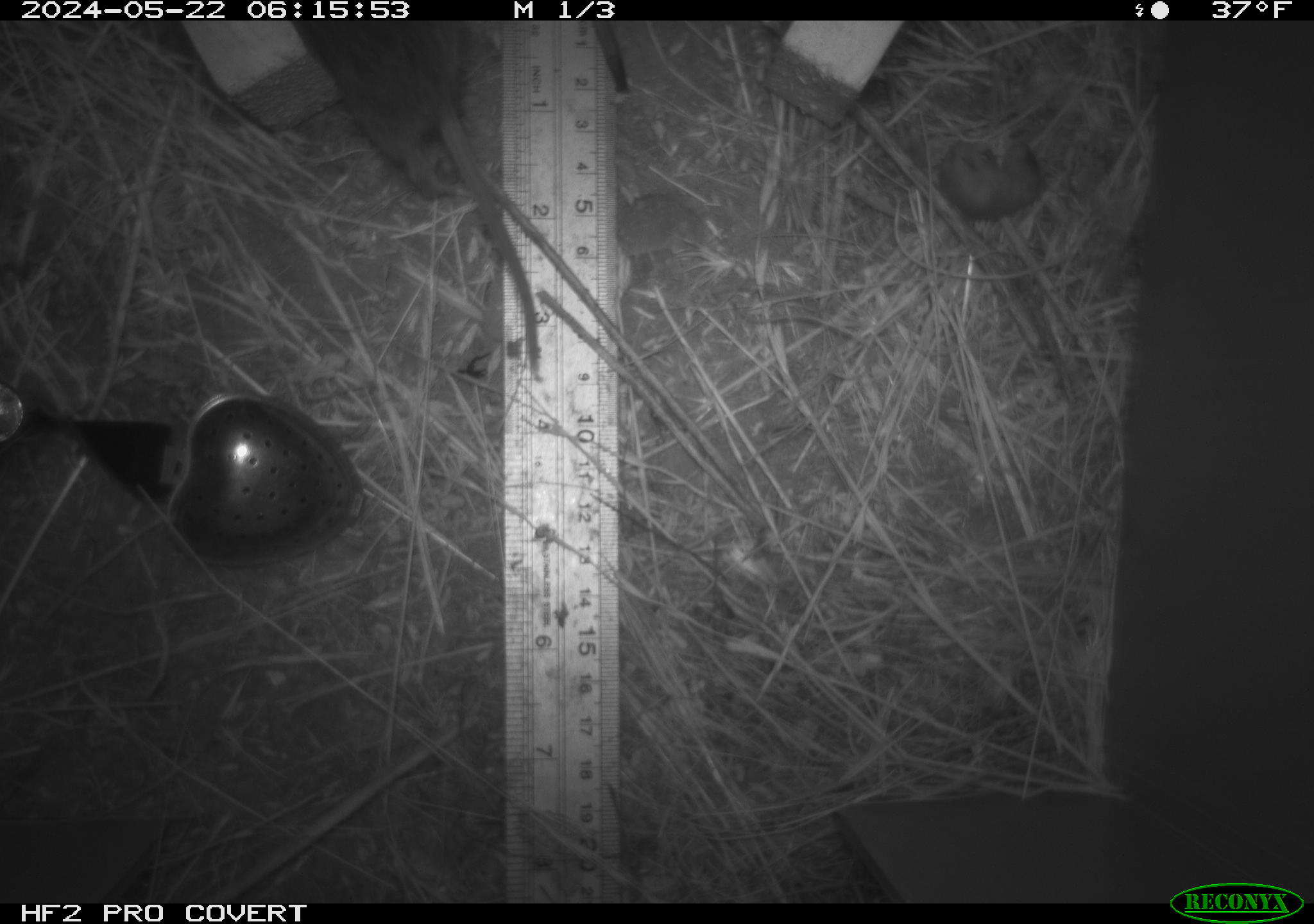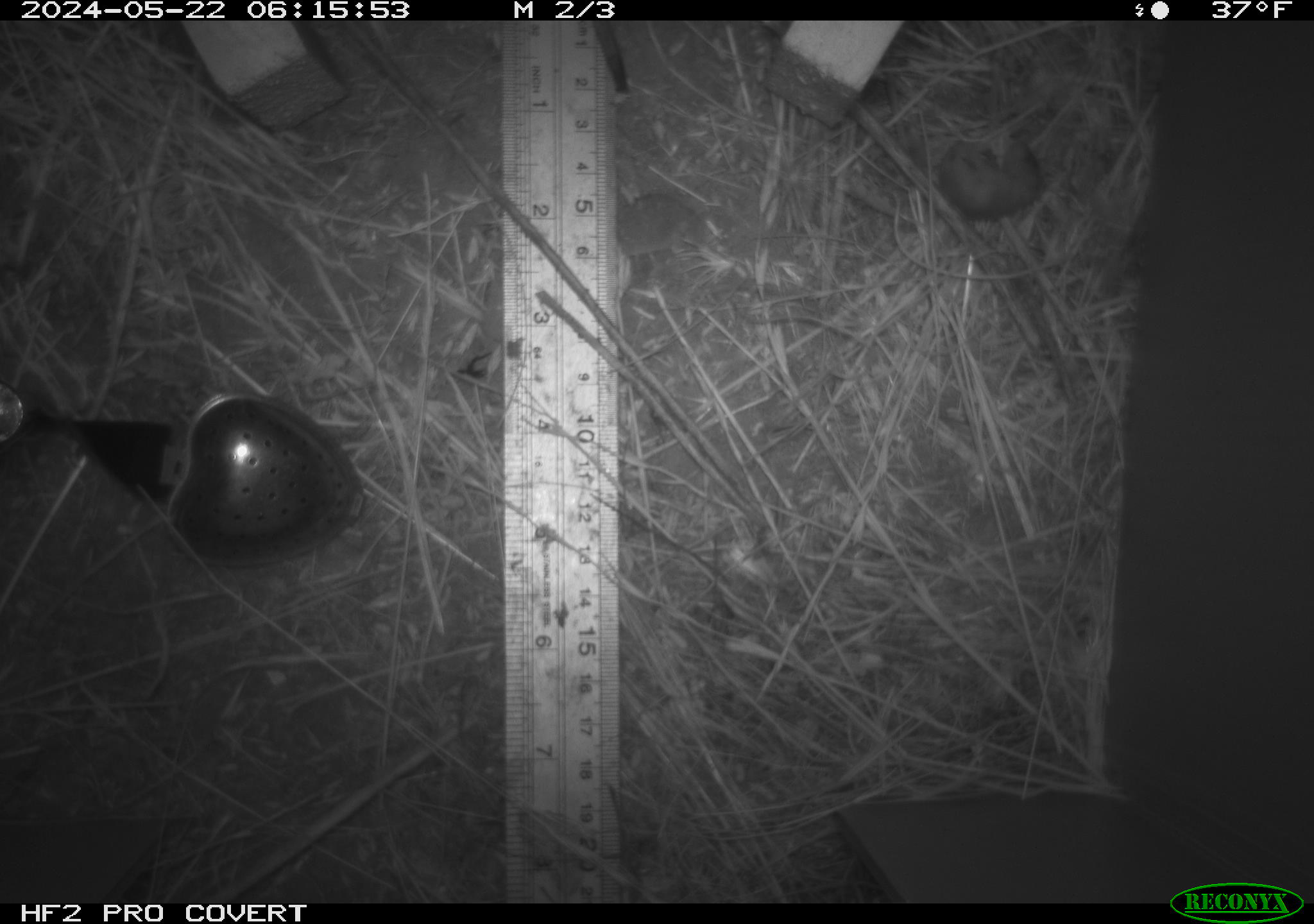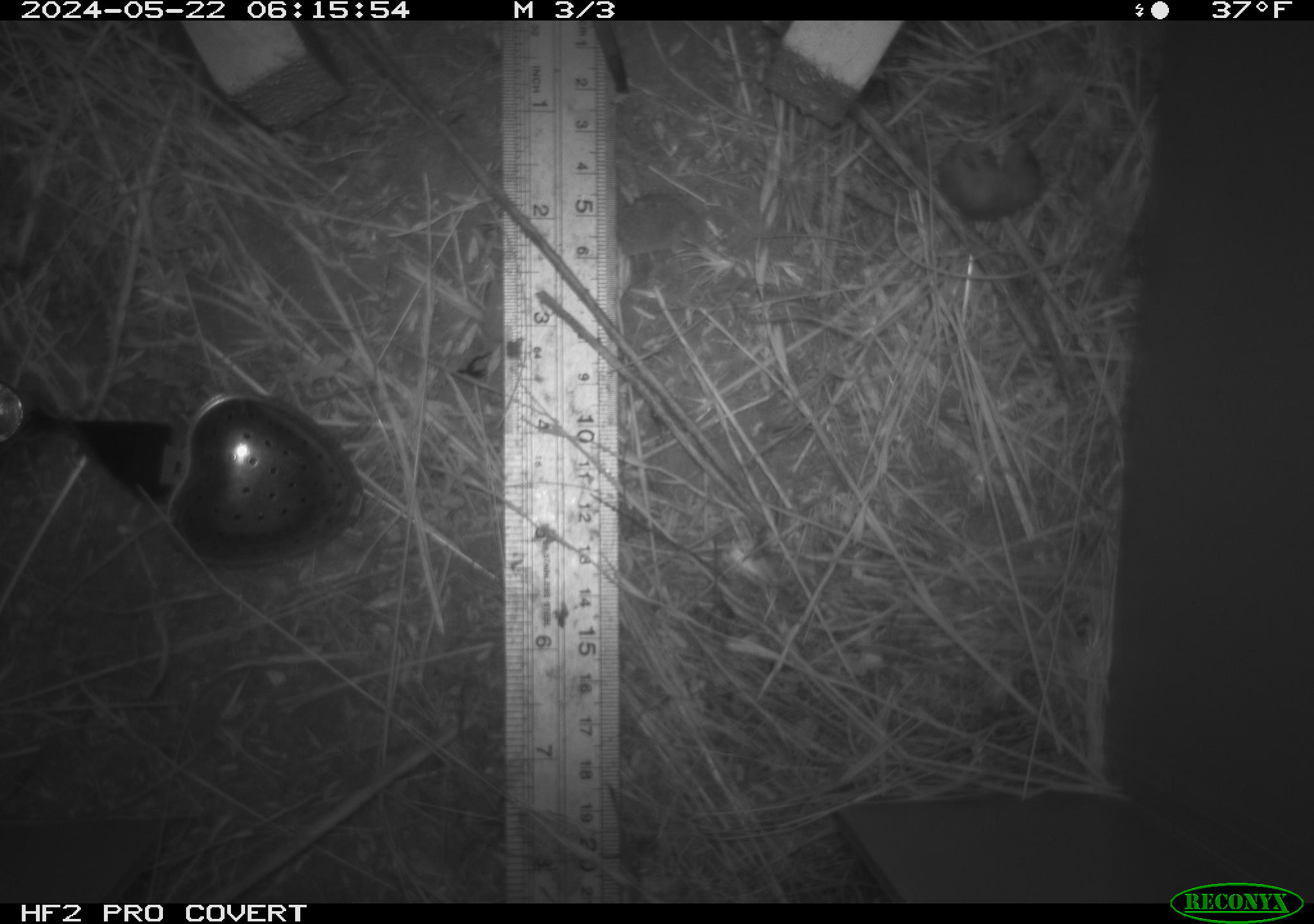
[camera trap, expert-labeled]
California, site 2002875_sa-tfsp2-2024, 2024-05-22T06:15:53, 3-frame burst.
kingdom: Animalia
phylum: Chordata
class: Mammalia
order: Rodentia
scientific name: Rodentia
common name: mouse species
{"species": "mouse species (Rodentia)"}